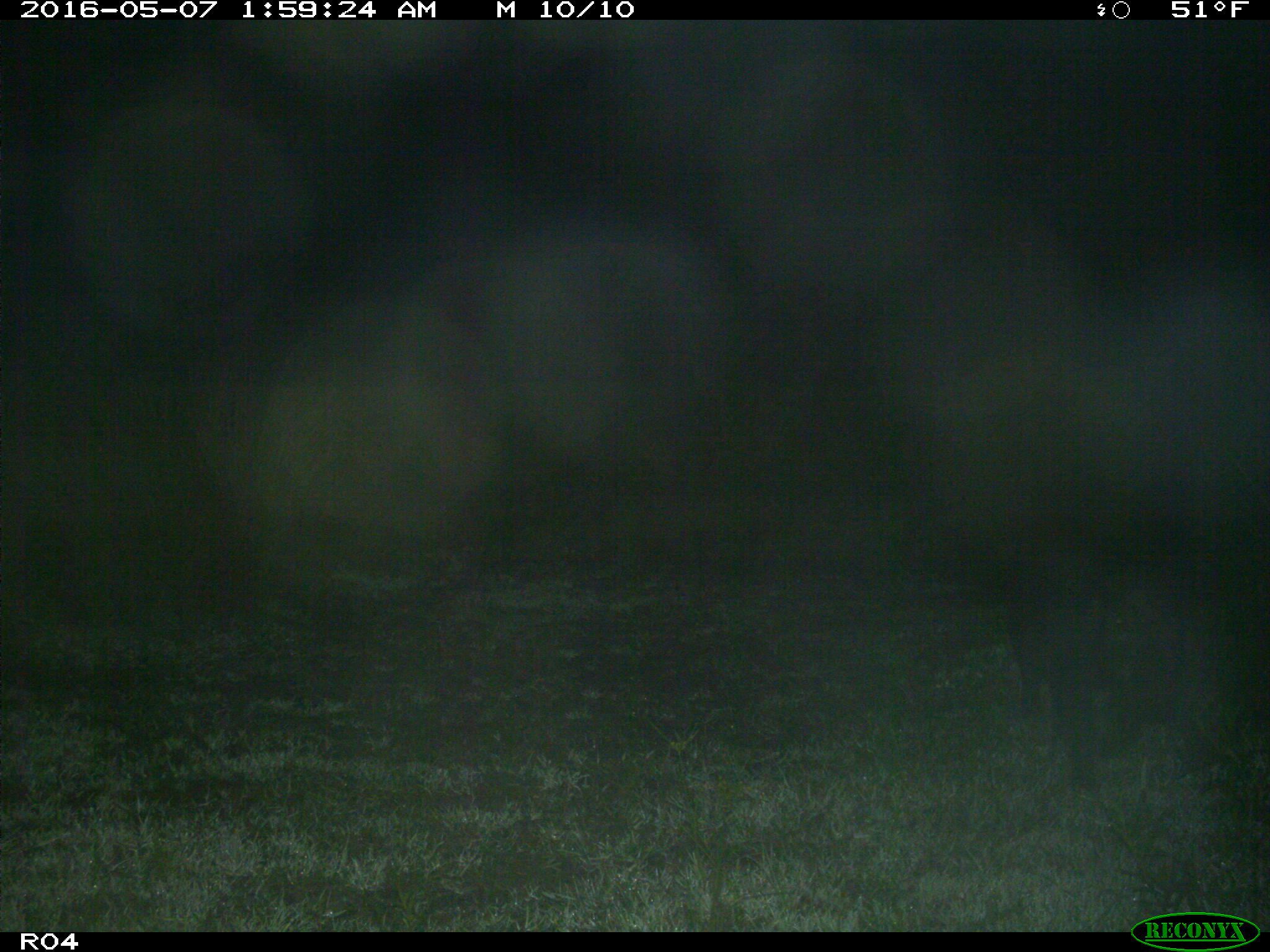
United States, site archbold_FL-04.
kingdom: Animalia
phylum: Chordata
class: Mammalia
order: Artiodactyla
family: Suidae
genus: Sus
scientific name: Sus scrofa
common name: wild boar